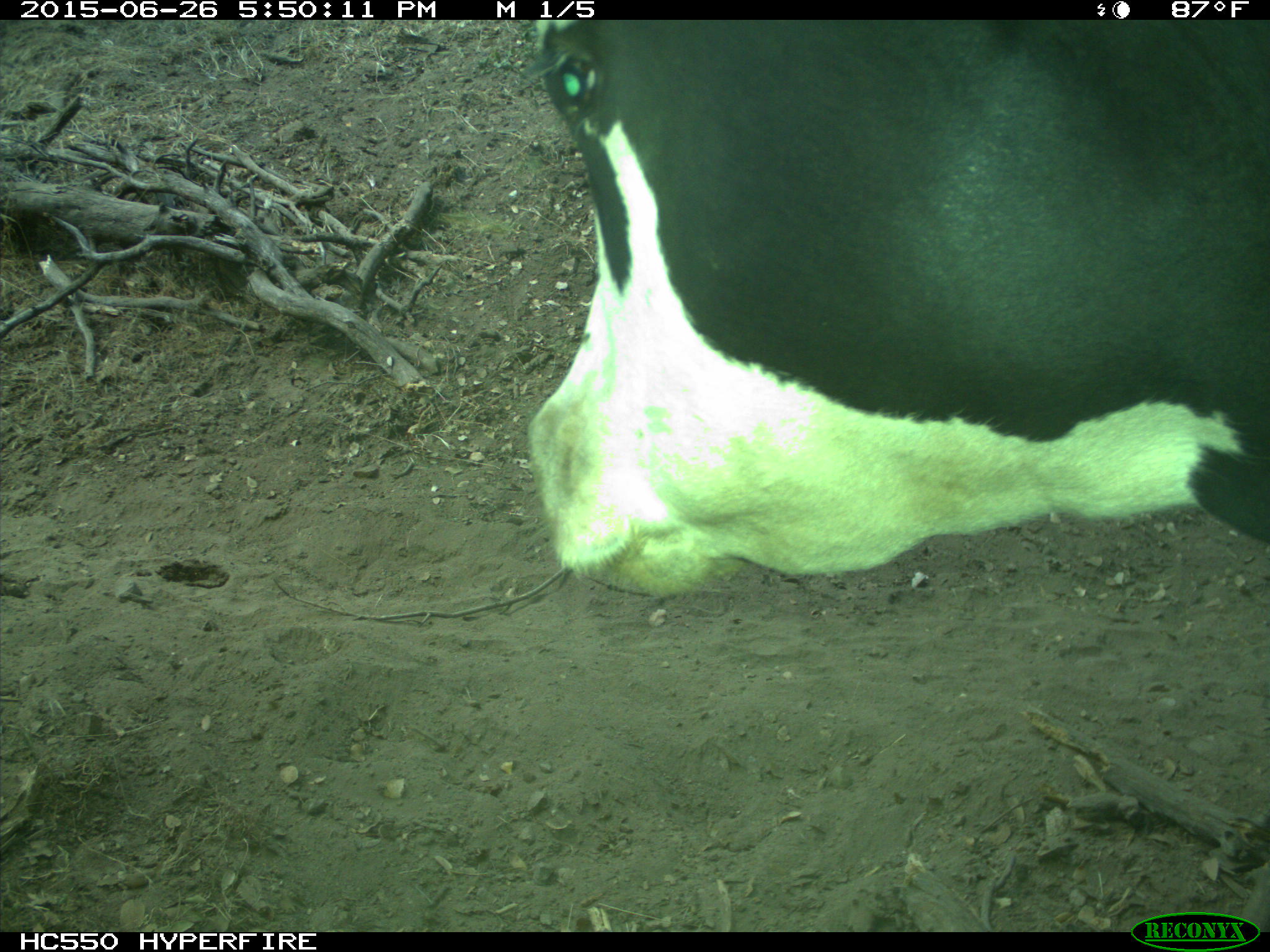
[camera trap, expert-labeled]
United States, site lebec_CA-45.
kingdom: Animalia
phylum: Chordata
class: Mammalia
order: Artiodactyla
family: Bovidae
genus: Bos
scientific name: Bos taurus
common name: domestic cow